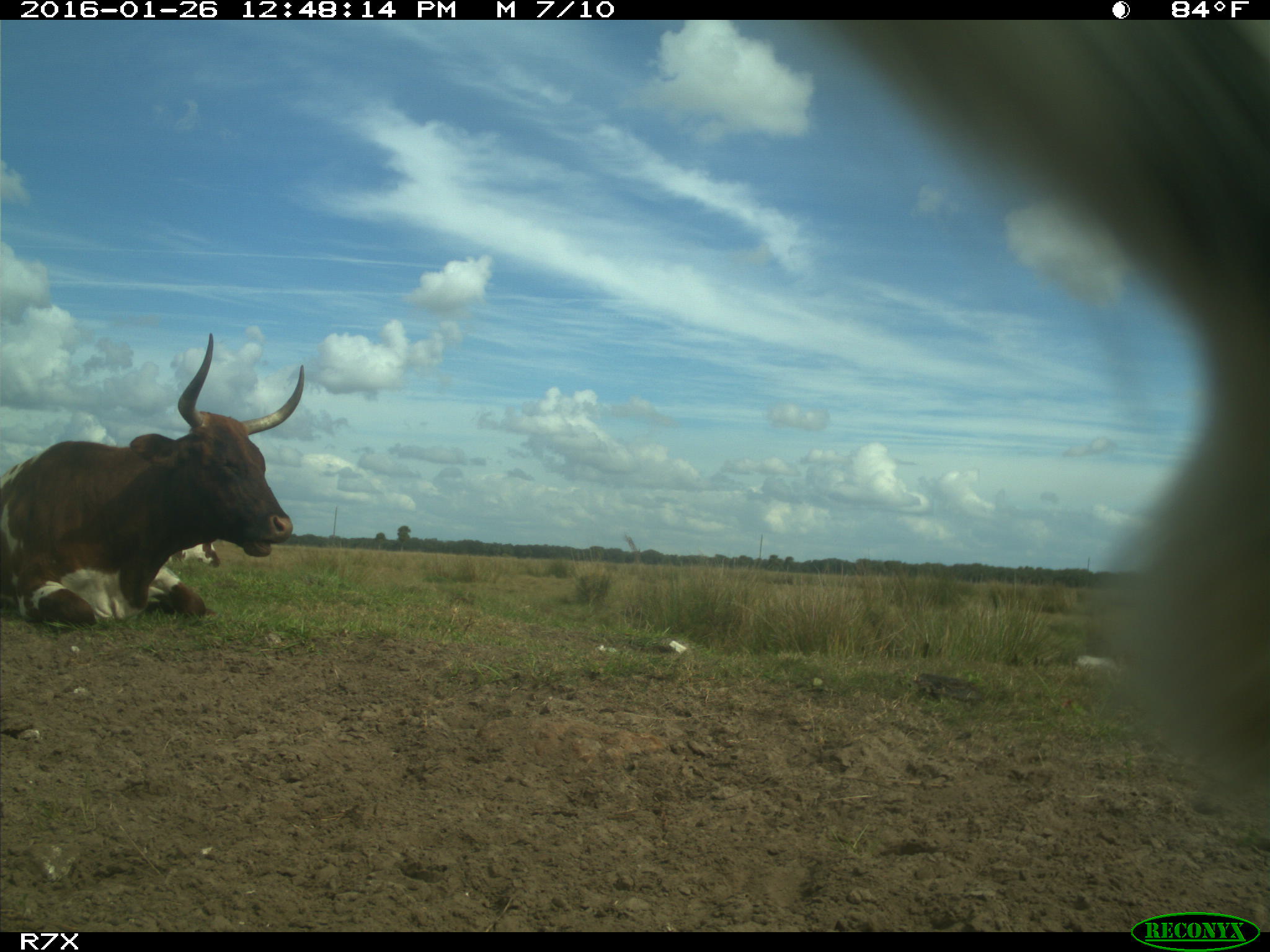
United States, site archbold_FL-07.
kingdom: Animalia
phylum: Chordata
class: Mammalia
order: Artiodactyla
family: Bovidae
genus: Bos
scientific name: Bos taurus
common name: domestic cow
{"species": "Bos taurus (domestic cow)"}